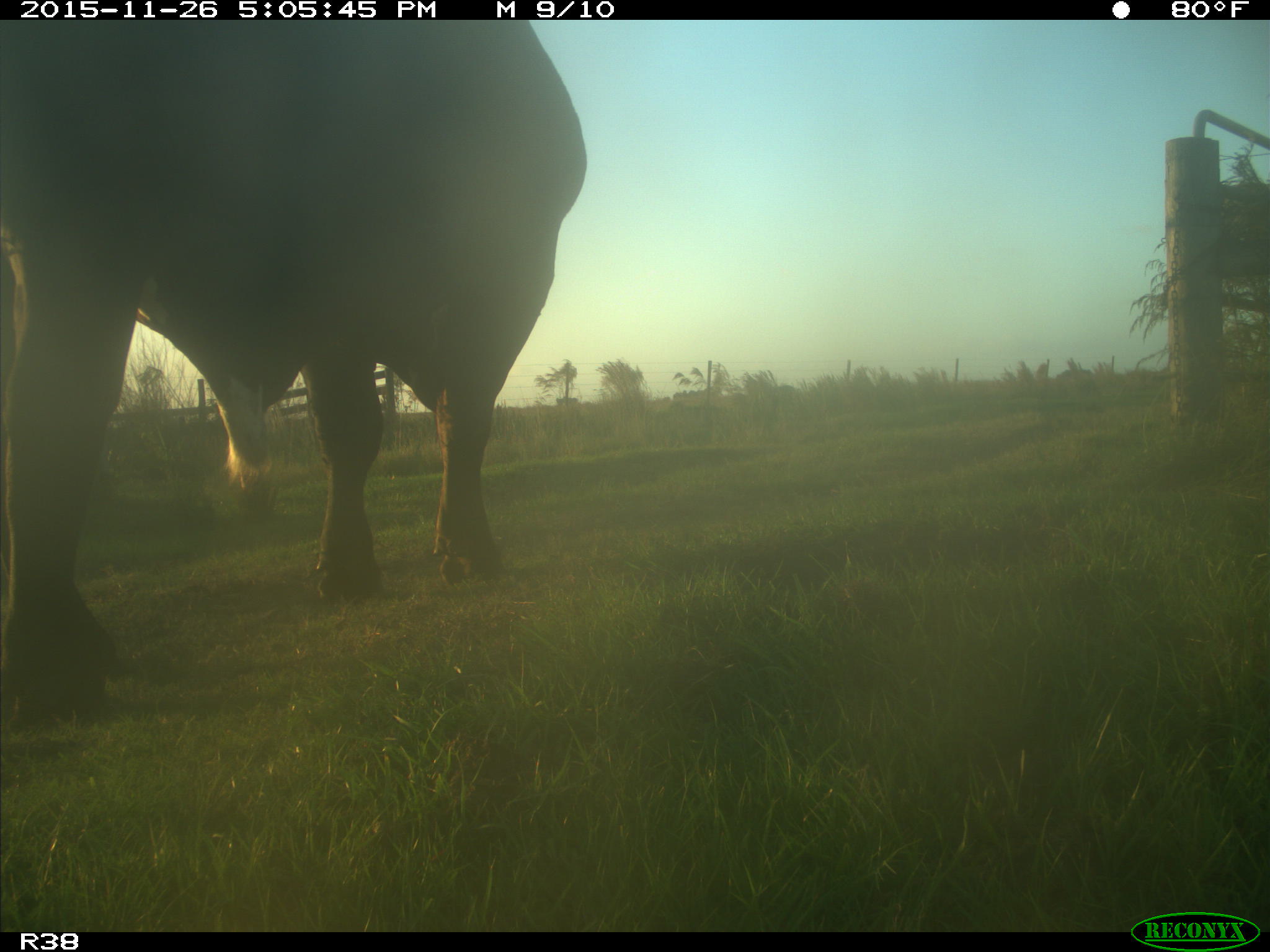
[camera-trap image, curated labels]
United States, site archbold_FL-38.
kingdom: Animalia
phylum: Chordata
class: Mammalia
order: Artiodactyla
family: Bovidae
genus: Bos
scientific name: Bos taurus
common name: domestic cow